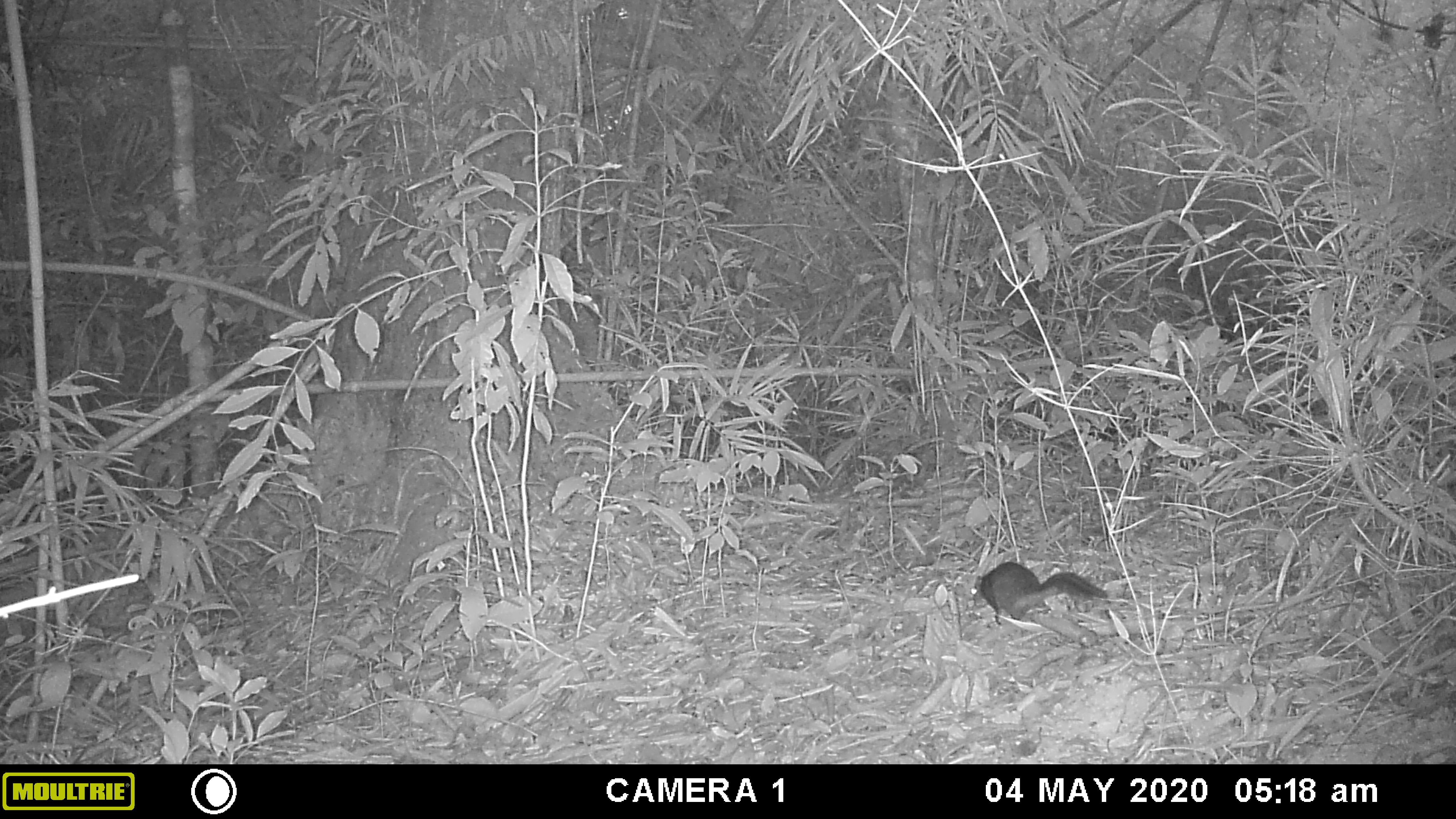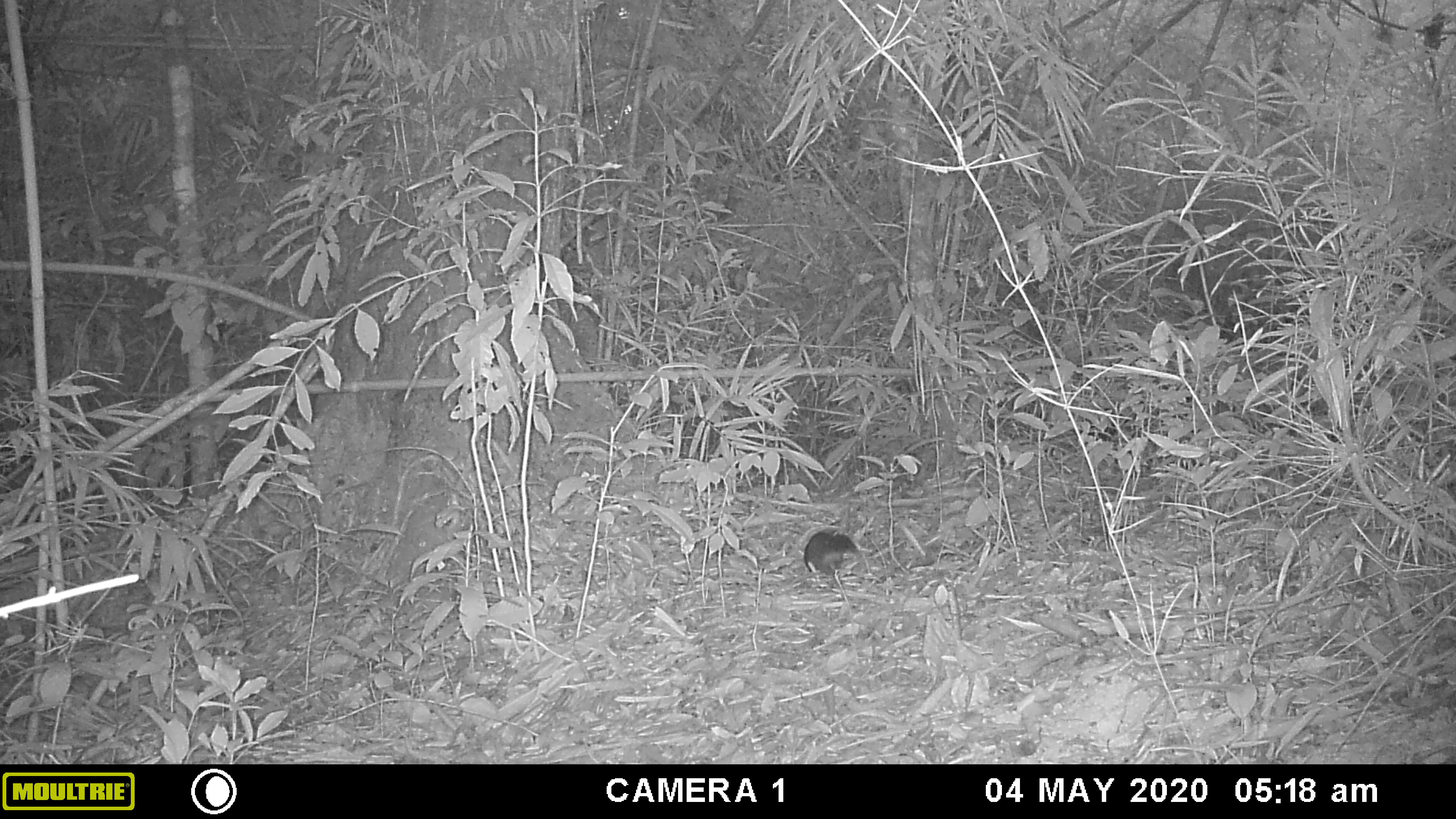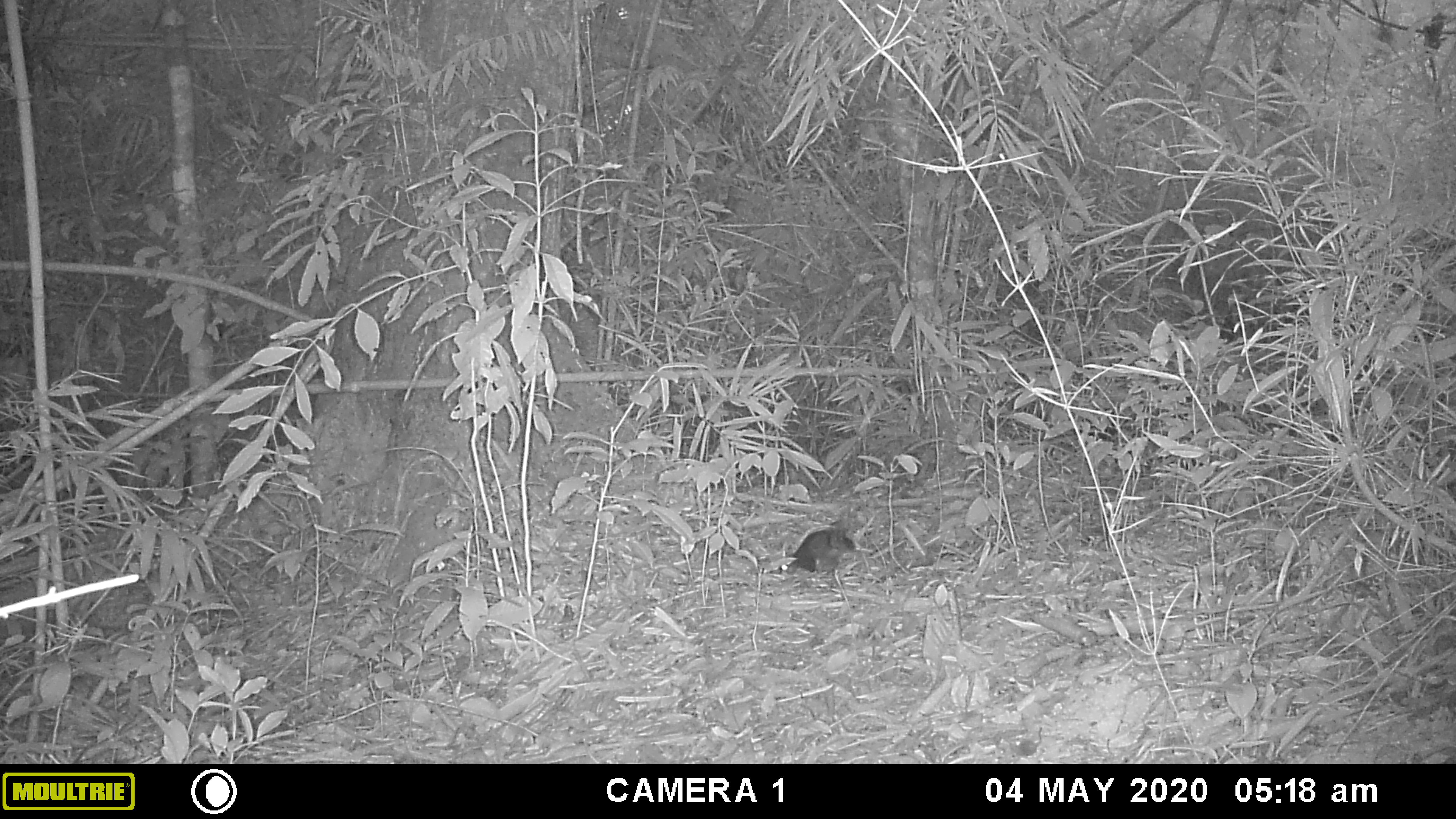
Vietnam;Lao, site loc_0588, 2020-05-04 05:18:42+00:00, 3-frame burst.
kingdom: Animalia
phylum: Chordata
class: Mammalia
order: Rodentia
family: Sciuridae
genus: Sciurus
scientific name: Sciurus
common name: squirrel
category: unidentified squirrel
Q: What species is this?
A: Unidentified squirrel (squirrel) (Sciurus).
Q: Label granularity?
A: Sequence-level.